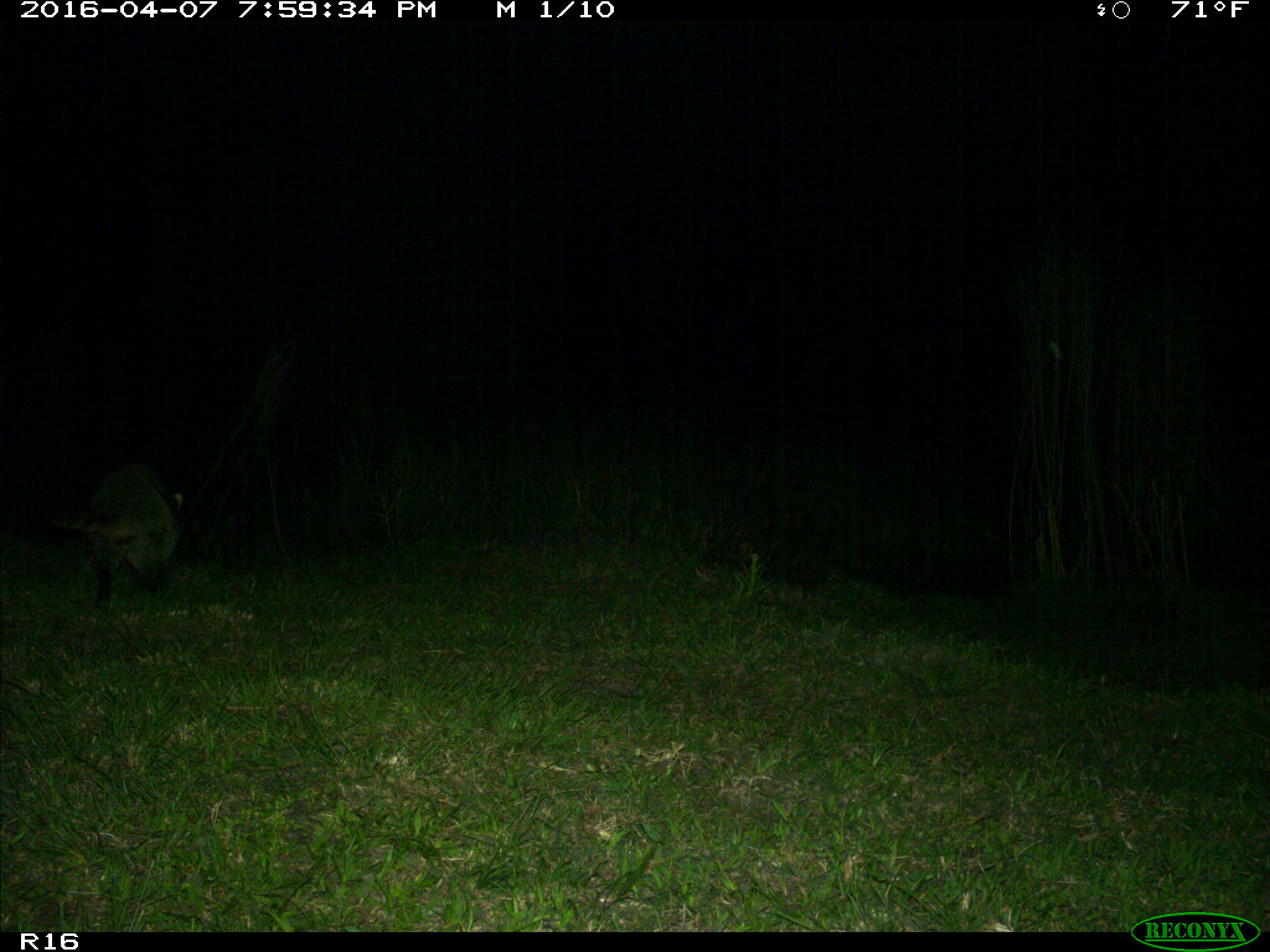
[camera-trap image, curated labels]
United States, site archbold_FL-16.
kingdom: Animalia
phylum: Chordata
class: Mammalia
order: Artiodactyla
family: Suidae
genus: Sus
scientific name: Sus scrofa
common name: wild boar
Sus scrofa (wild boar).